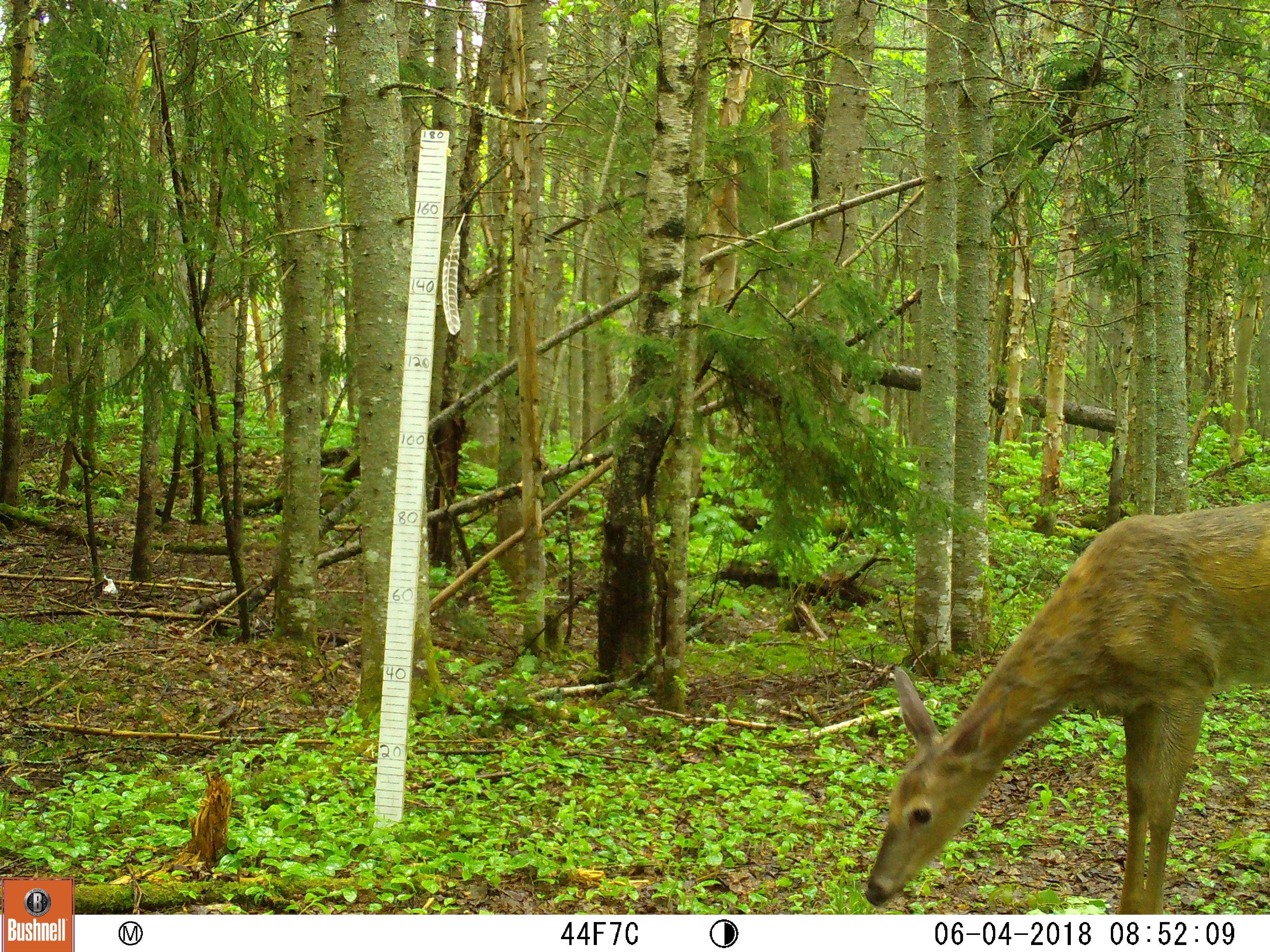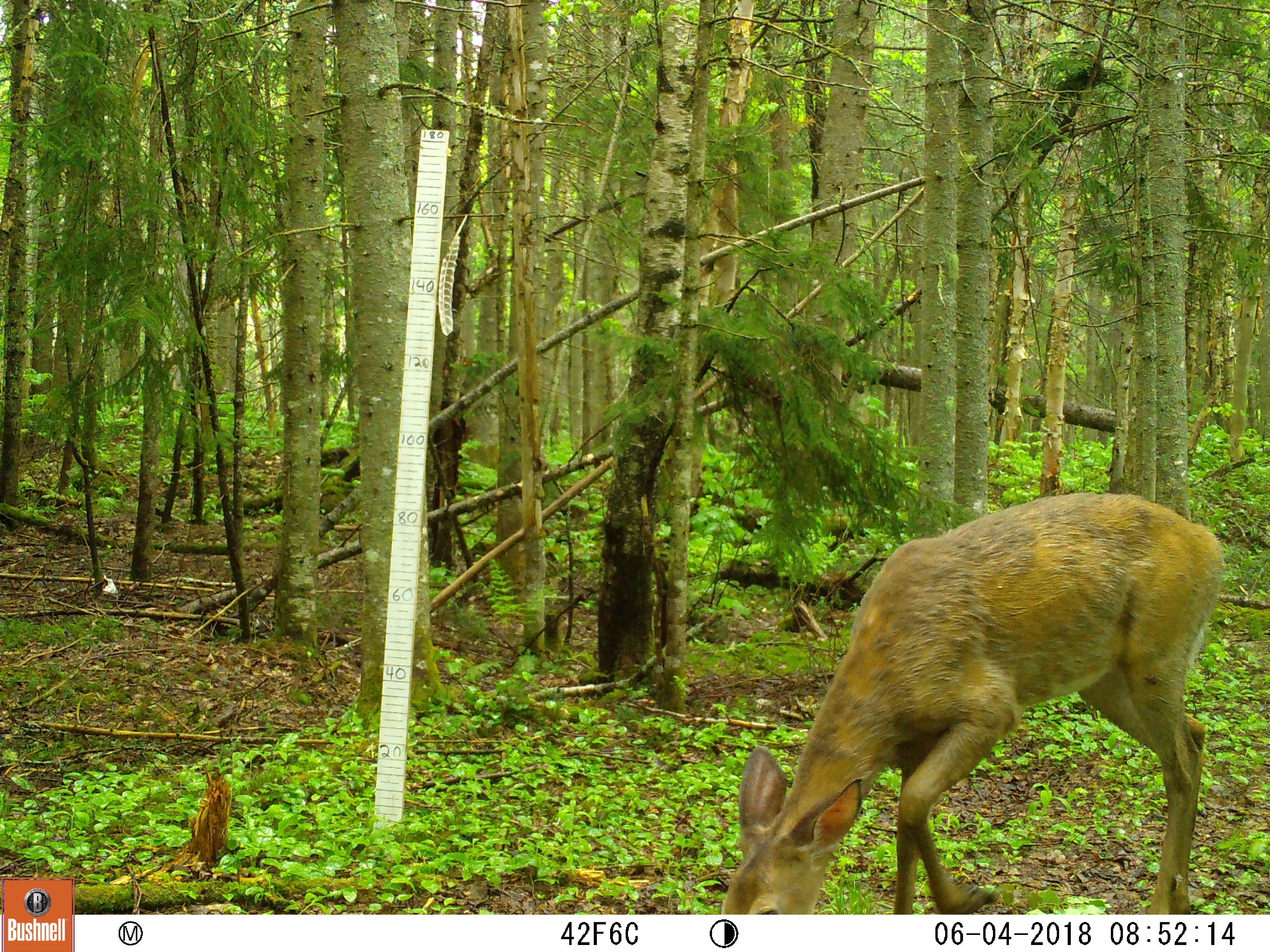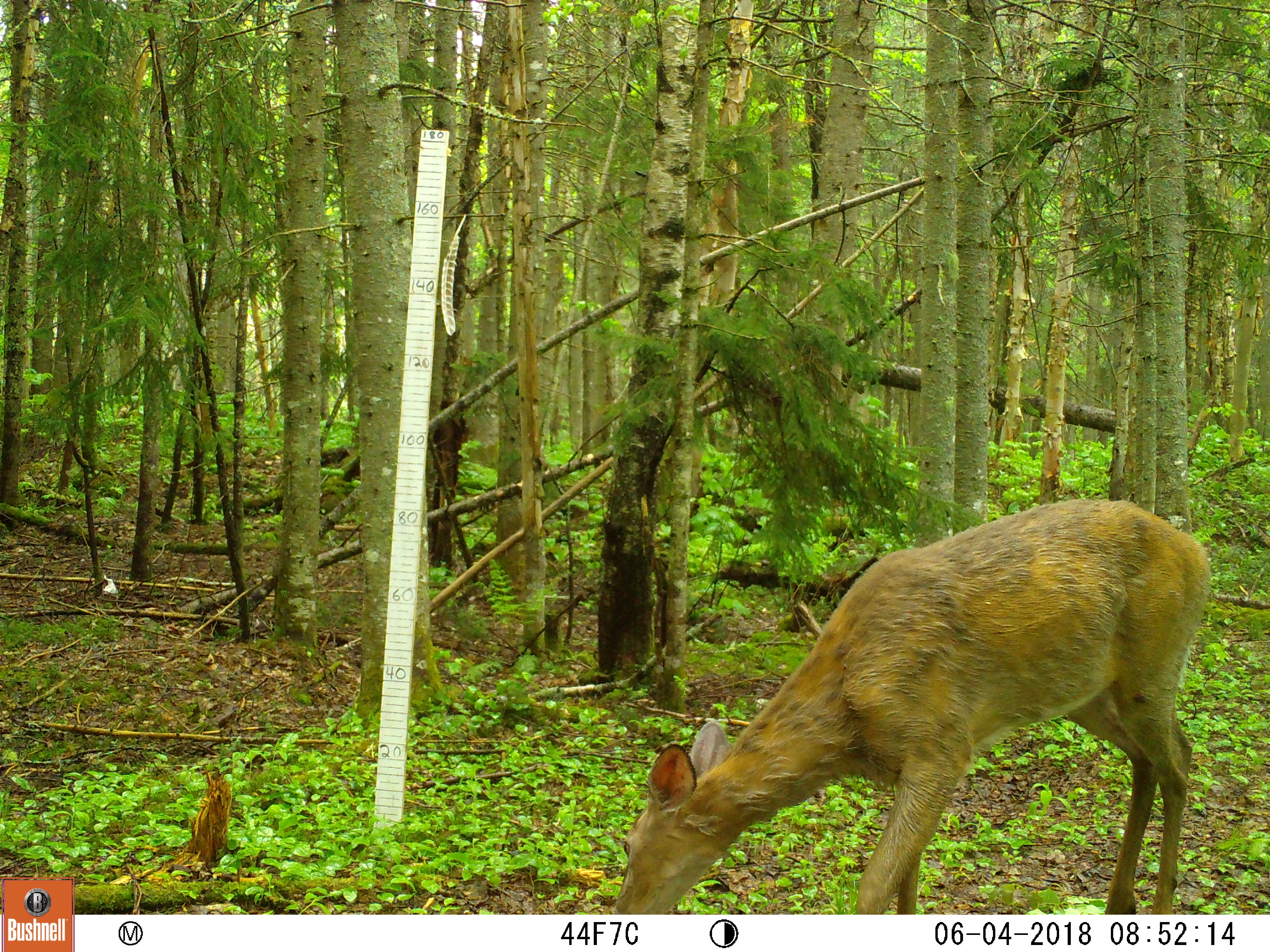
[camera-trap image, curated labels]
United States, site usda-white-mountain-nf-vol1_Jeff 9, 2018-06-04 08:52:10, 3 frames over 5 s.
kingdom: Animalia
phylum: Chordata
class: Mammalia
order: Artiodactyla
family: Cervidae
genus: Odocoileus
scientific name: Odocoileus virginianus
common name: white-tailed deer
White-tailed deer (Odocoileus virginianus).